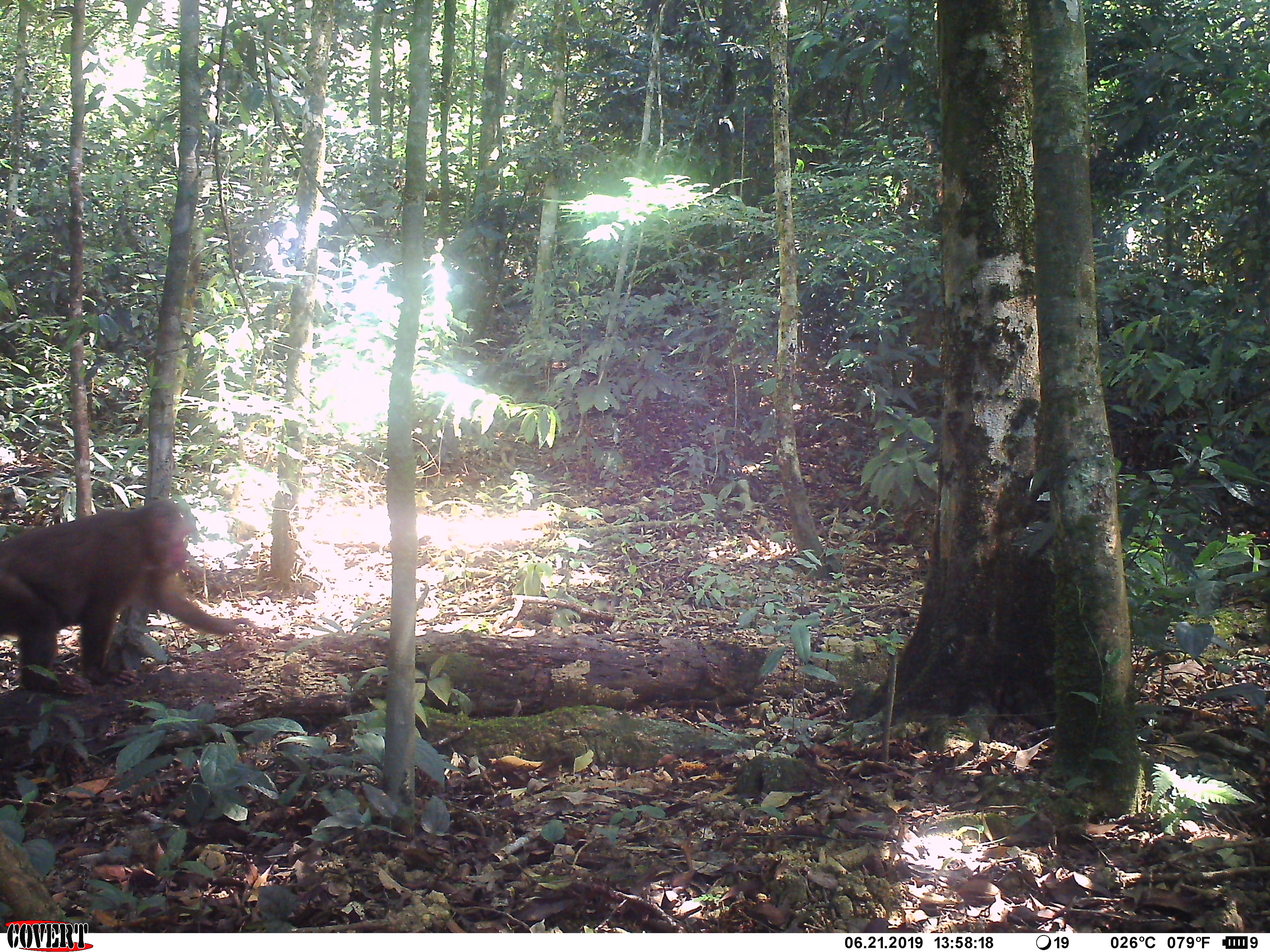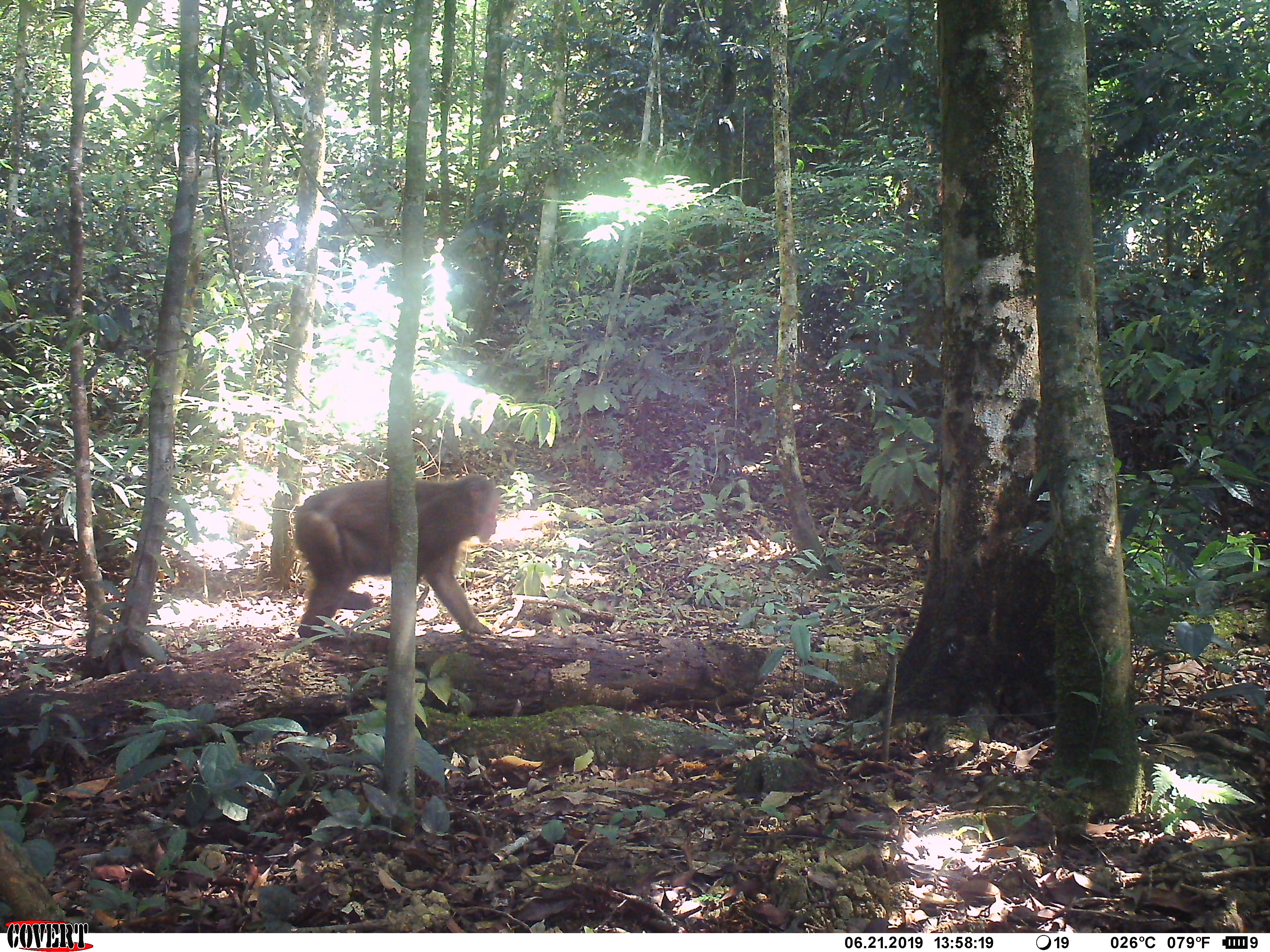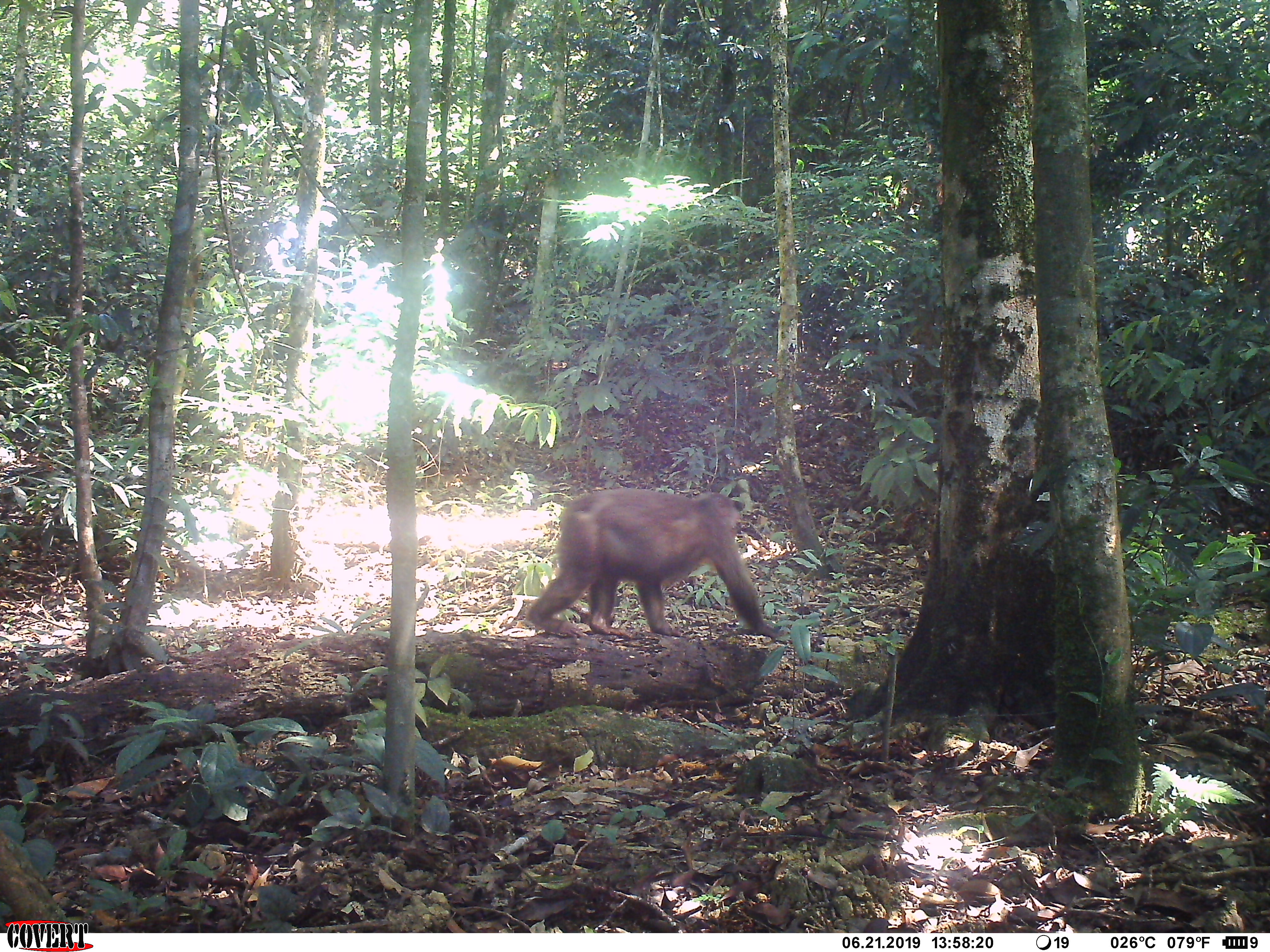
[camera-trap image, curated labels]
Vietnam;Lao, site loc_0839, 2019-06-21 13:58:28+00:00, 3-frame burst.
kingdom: Animalia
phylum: Chordata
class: Mammalia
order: Primates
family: Cercopithecidae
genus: Macaca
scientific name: Macaca arctoides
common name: stump-tailed macaque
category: stump tailed macaque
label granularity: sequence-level